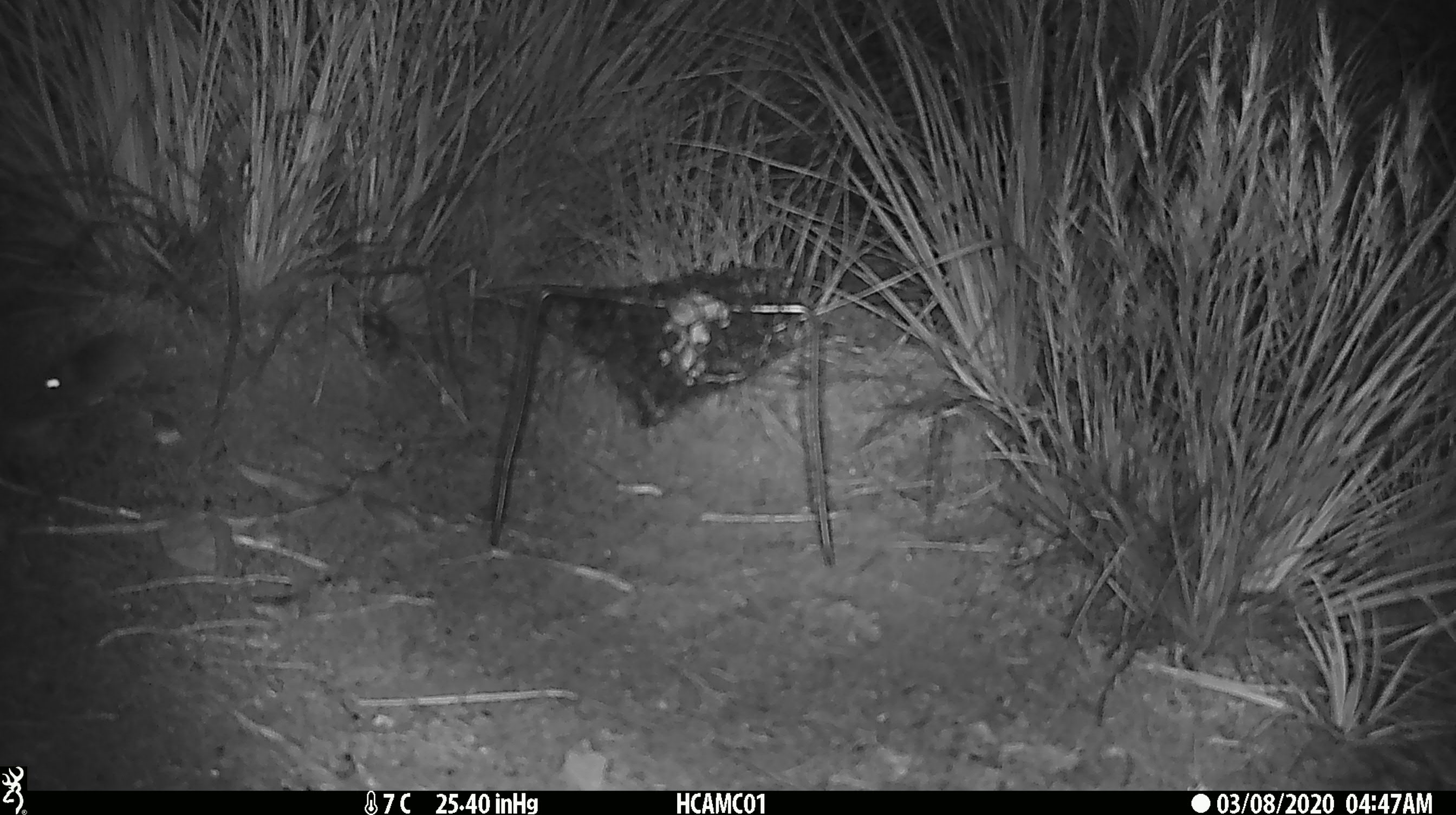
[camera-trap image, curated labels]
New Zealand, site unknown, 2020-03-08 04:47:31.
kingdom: Animalia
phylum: Chordata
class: Mammalia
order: Rodentia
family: Muridae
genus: Mus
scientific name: Mus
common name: mouse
Mouse (Mus).